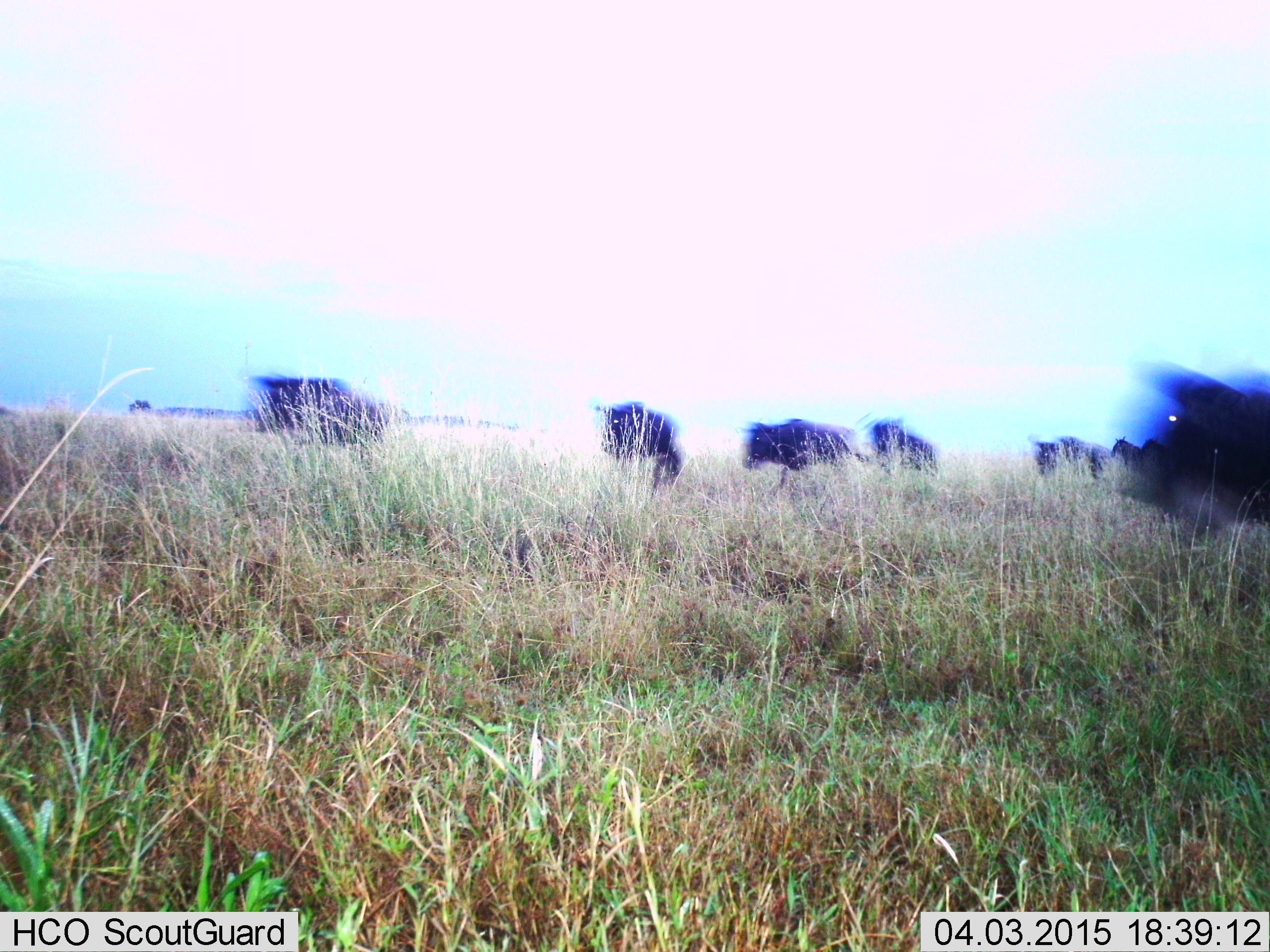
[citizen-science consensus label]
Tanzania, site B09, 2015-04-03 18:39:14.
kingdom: Animalia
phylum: Chordata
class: Mammalia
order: Artiodactyla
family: Bovidae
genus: Connochaetes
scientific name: Connochaetes taurinus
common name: blue wildebeest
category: wildebeest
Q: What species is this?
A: Wildebeest (blue wildebeest) (Connochaetes taurinus).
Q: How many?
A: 7.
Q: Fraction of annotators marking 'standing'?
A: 10%.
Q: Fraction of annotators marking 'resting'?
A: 0%.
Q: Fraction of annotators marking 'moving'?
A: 100%.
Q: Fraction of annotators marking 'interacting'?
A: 0%.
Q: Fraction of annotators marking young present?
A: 0%.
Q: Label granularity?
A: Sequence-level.